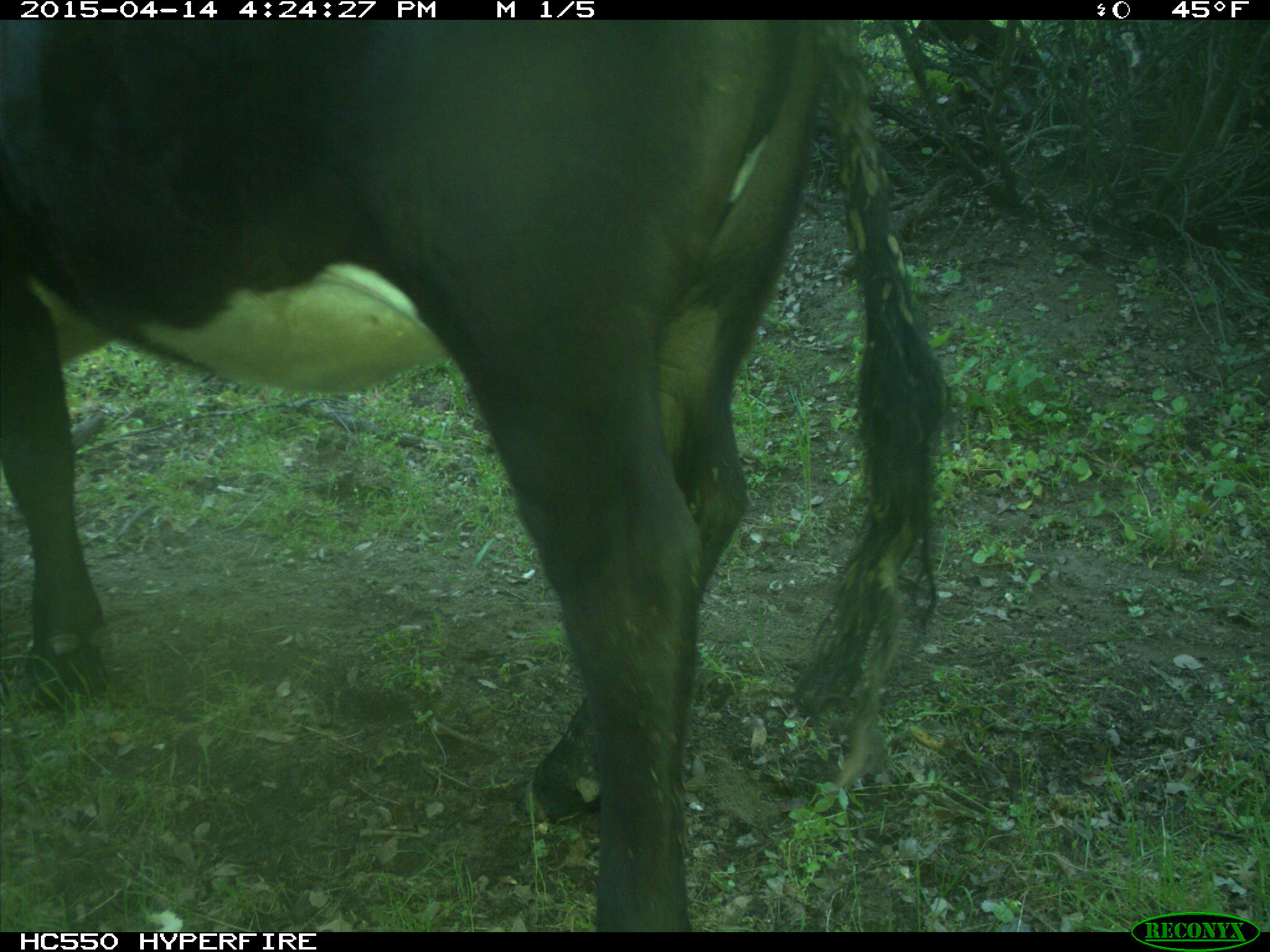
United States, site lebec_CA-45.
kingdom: Animalia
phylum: Chordata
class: Mammalia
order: Artiodactyla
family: Bovidae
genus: Bos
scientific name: Bos taurus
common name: domestic cow